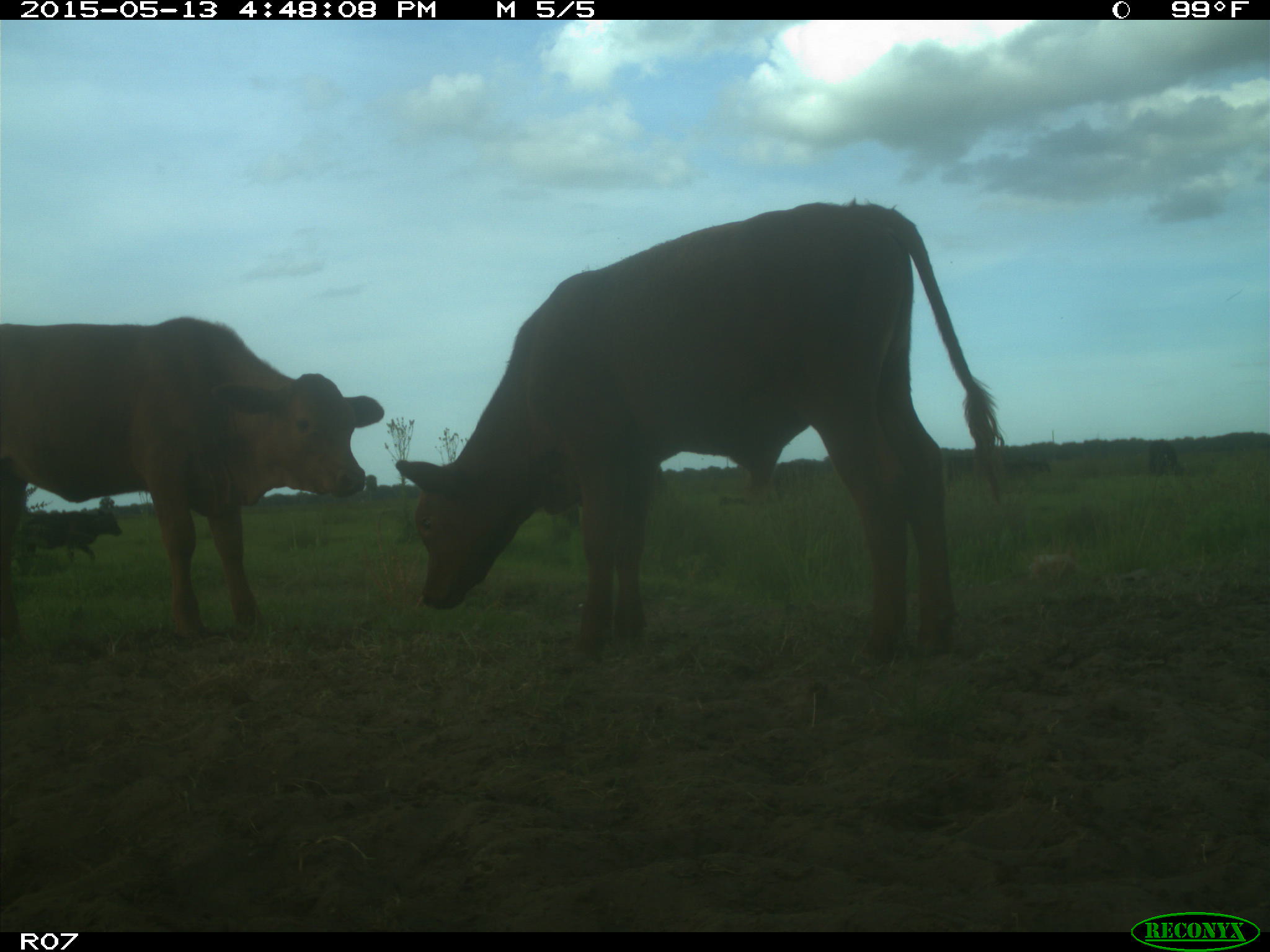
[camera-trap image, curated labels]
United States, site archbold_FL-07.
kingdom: Animalia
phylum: Chordata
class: Mammalia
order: Artiodactyla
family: Bovidae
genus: Bos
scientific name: Bos taurus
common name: domestic cow